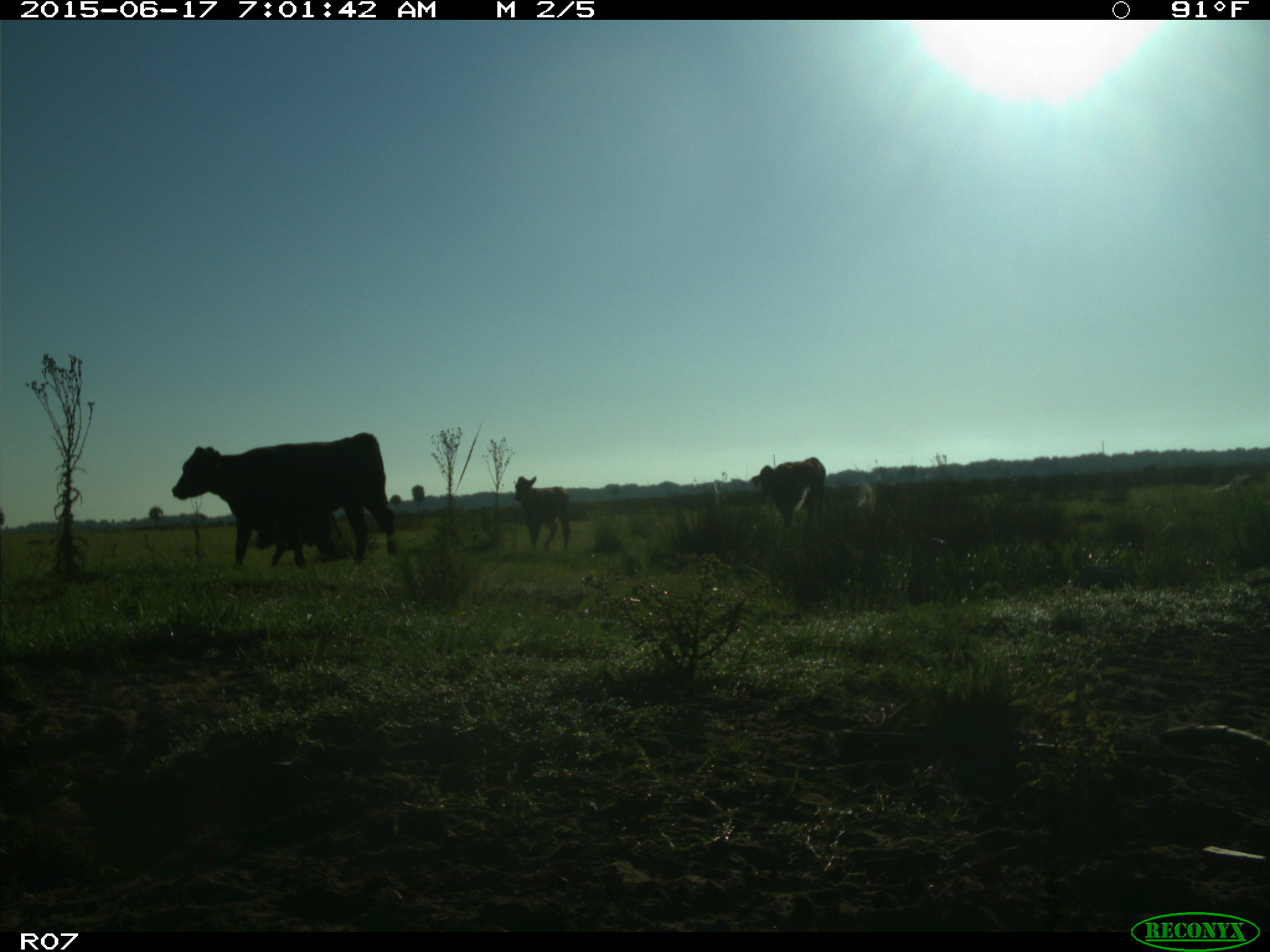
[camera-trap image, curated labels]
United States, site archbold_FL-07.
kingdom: Animalia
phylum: Chordata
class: Mammalia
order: Artiodactyla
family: Bovidae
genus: Bos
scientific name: Bos taurus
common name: domestic cow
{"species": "Bos taurus (domestic cow)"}